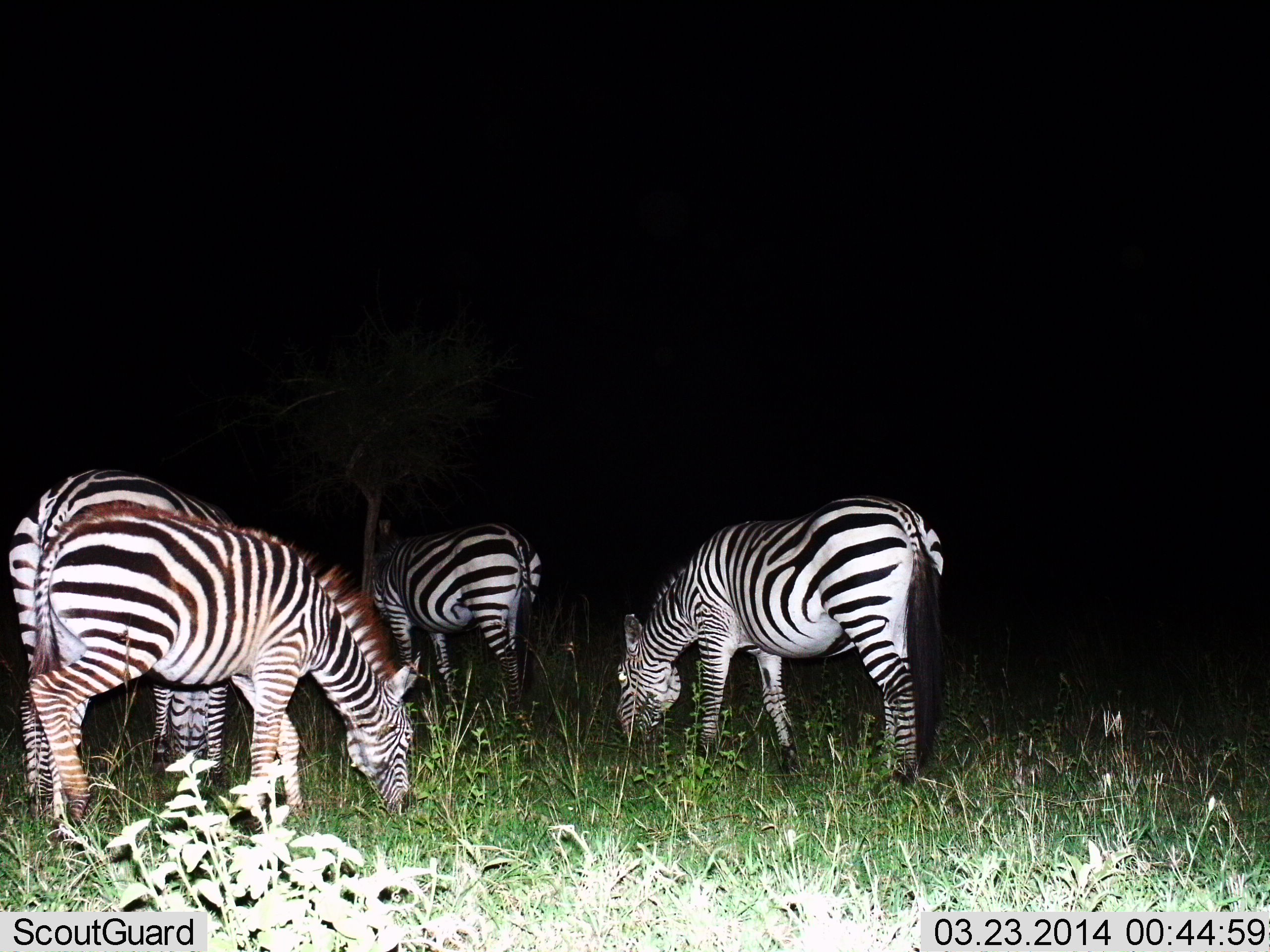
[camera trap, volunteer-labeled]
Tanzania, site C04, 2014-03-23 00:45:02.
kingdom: Animalia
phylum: Chordata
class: Mammalia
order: Perissodactyla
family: Equidae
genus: Equus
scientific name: Equus quagga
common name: plains zebra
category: zebra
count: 4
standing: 10%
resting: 0%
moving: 0%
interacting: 0%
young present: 0%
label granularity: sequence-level